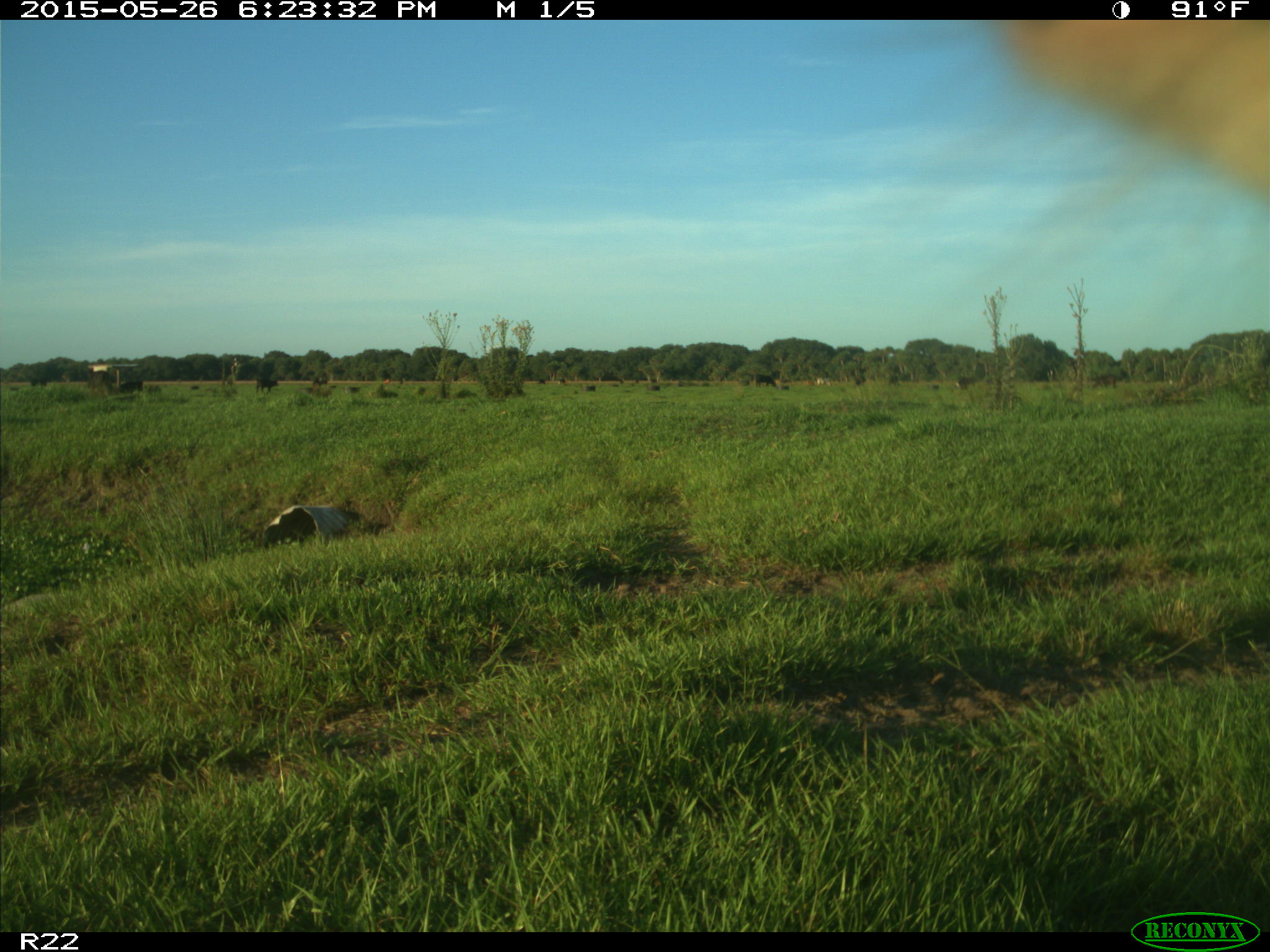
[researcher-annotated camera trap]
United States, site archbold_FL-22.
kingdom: Animalia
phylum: Chordata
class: Mammalia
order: Artiodactyla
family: Bovidae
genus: Bos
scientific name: Bos taurus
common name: domestic cow